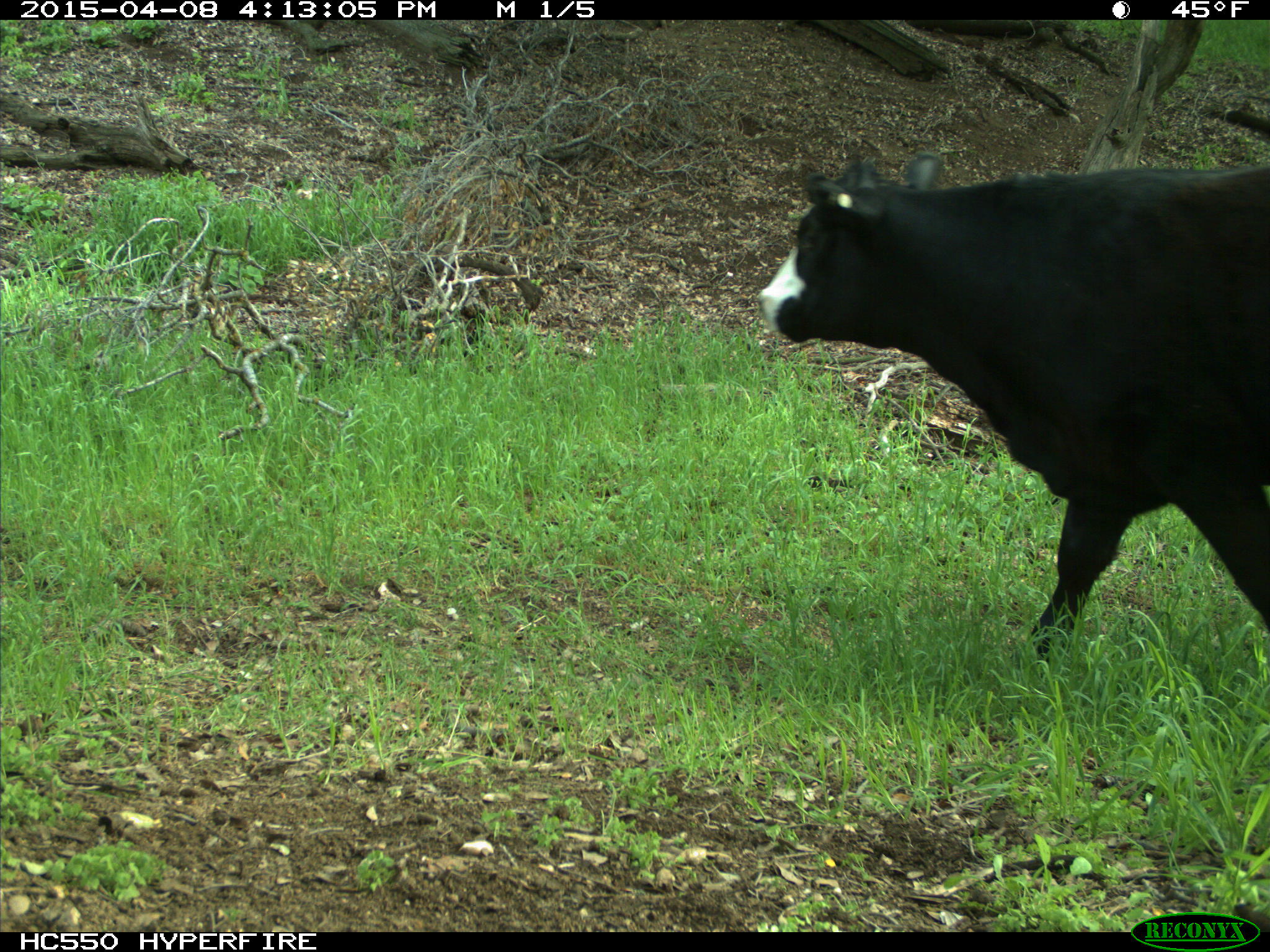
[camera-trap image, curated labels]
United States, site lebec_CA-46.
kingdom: Animalia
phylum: Chordata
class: Mammalia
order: Artiodactyla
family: Bovidae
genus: Bos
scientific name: Bos taurus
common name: domestic cow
Bos taurus (domestic cow).